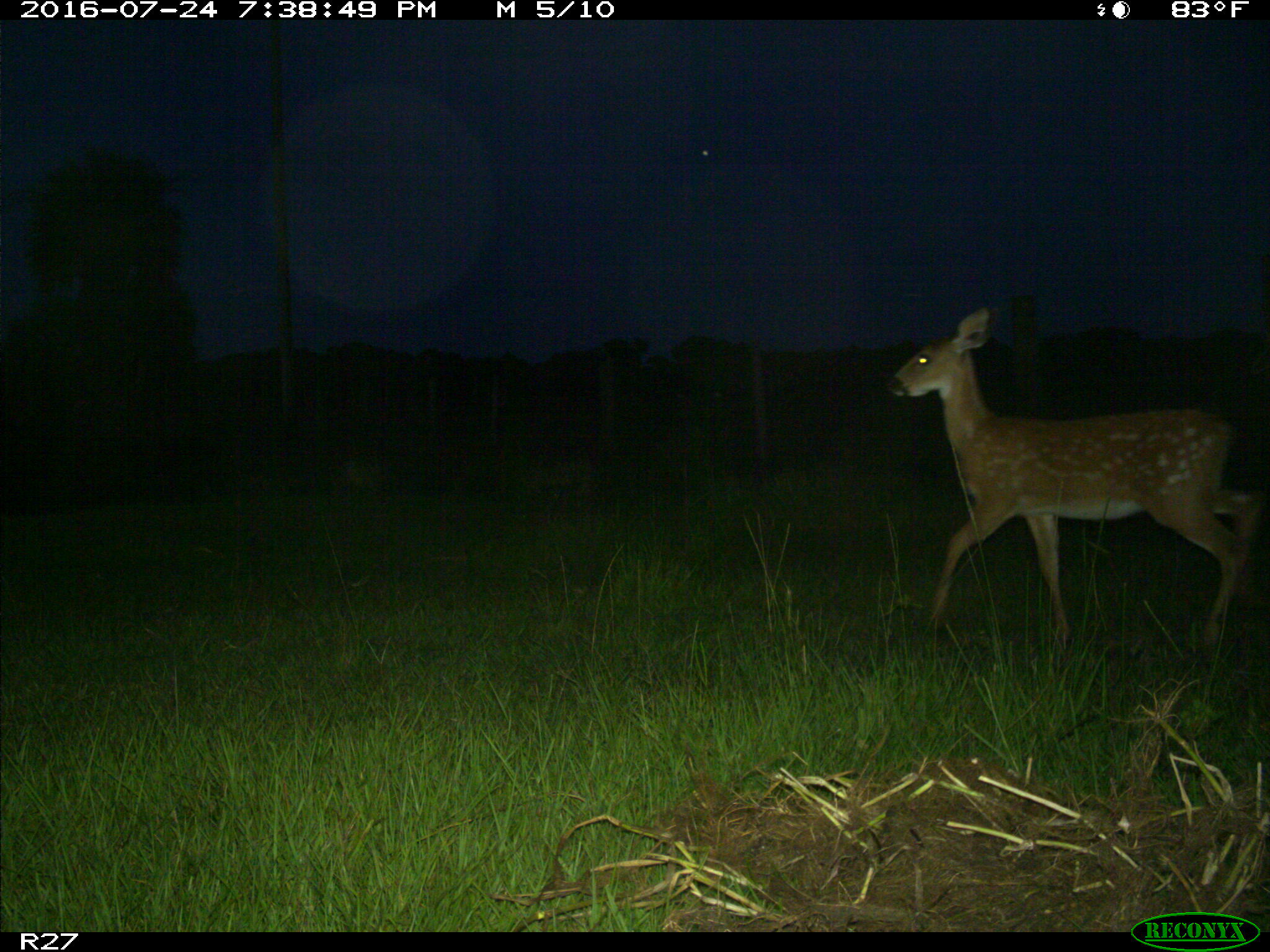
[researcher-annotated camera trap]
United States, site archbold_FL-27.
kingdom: Animalia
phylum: Chordata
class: Mammalia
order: Artiodactyla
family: Cervidae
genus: Odocoileus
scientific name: Odocoileus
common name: deer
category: unidentified deer